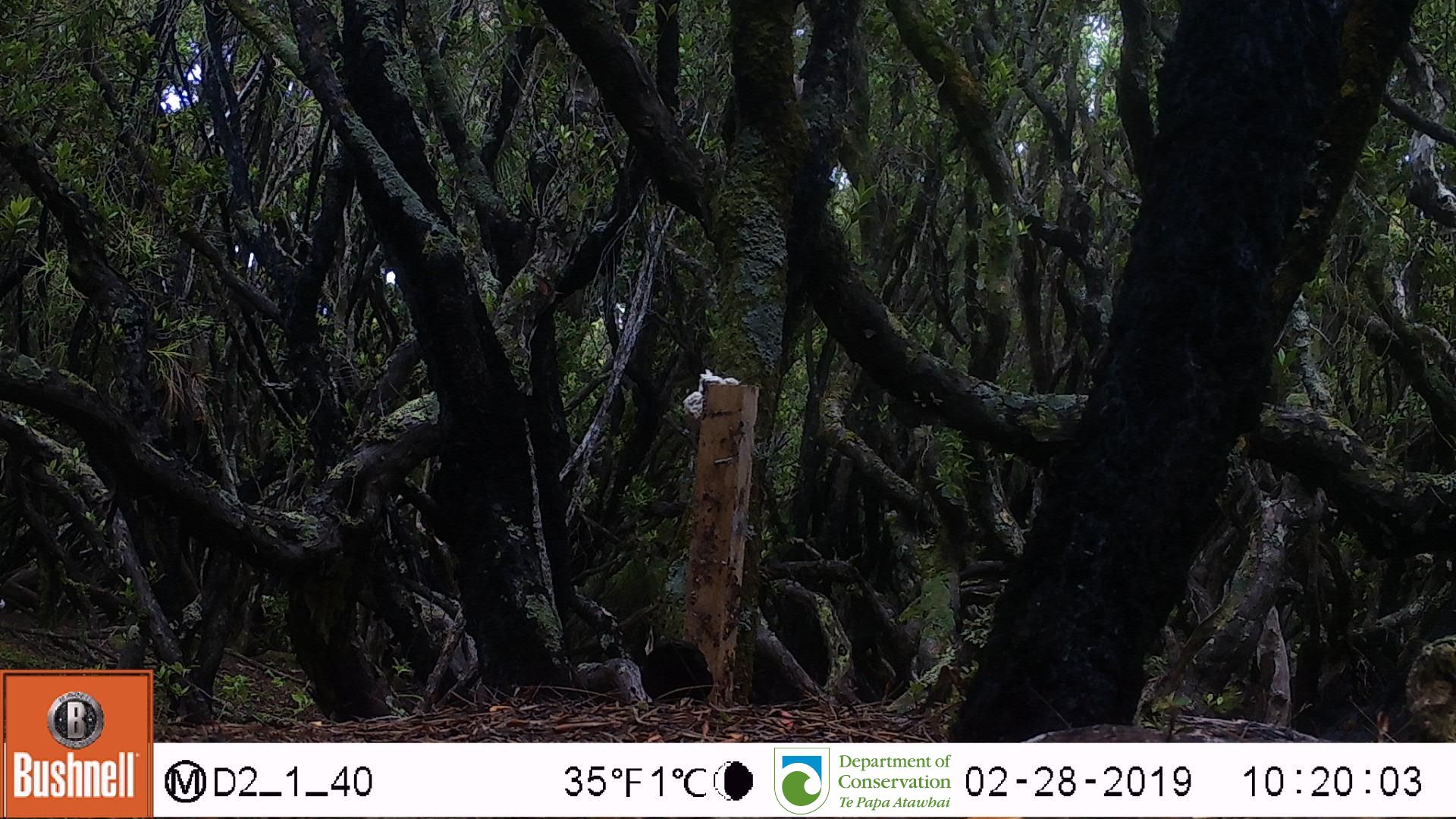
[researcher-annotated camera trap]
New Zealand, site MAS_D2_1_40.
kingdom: Animalia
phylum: Chordata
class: Aves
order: Passeriformes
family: Turdidae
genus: Turdus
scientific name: Turdus merula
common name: eurasian blackbird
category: blackbird